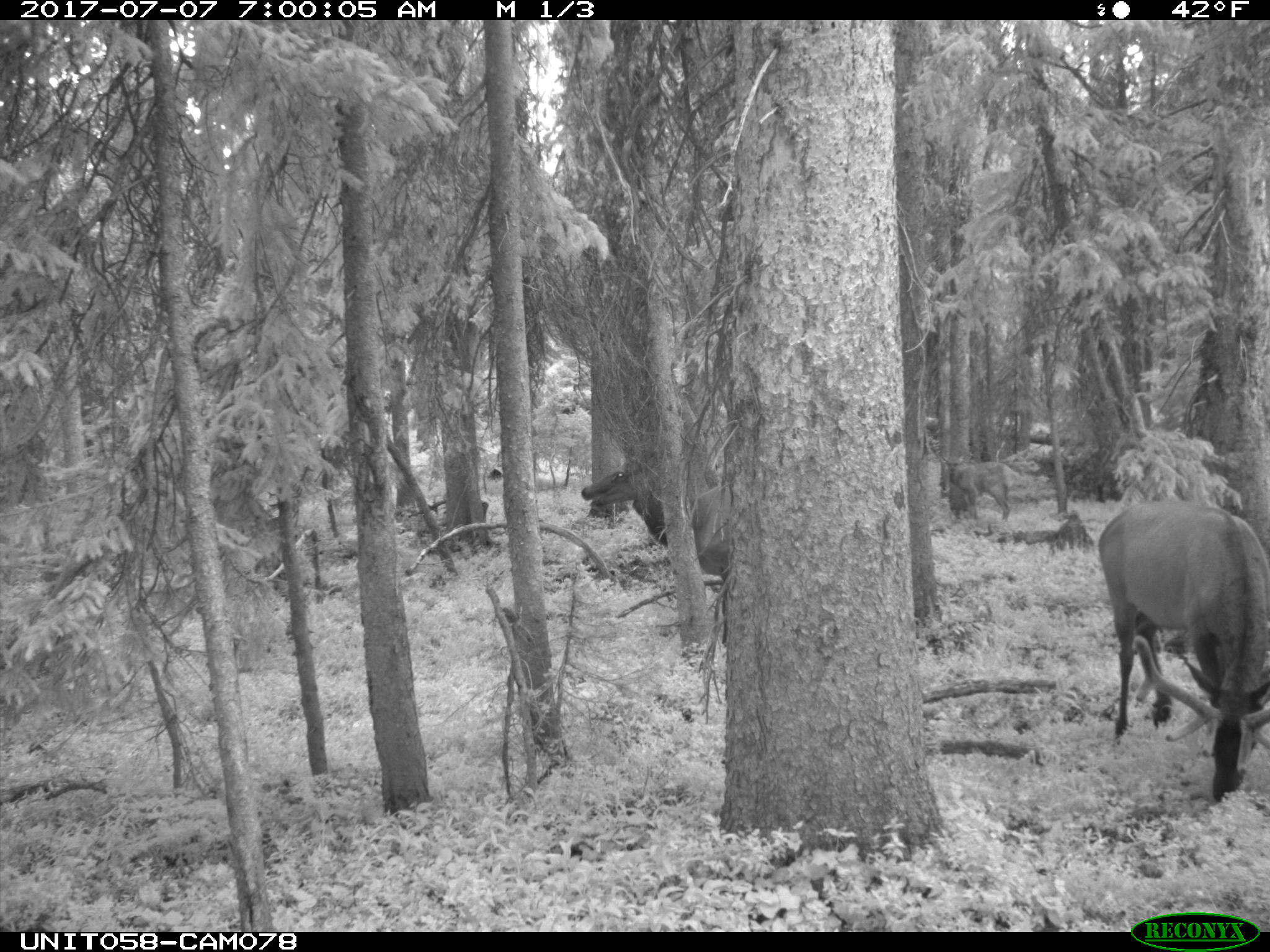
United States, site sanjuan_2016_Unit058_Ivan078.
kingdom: Animalia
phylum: Chordata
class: Mammalia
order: Artiodactyla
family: Cervidae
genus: Cervus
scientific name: Cervus elaphus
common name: red deer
Cervus elaphus (red deer).